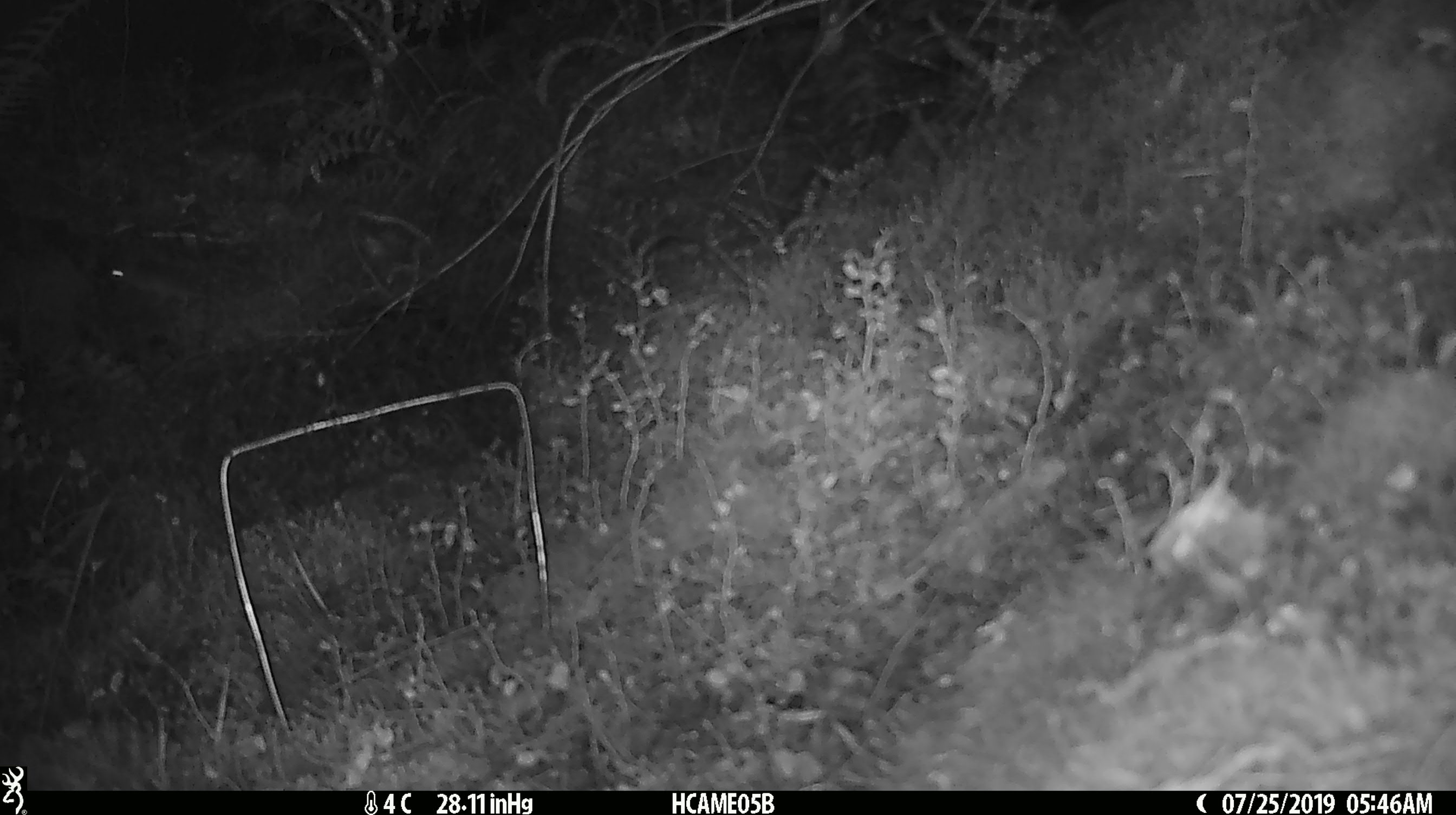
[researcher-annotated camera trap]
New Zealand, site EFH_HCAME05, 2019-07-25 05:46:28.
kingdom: Animalia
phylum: Chordata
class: Mammalia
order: Rodentia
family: Muridae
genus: Mus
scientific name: Mus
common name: mouse